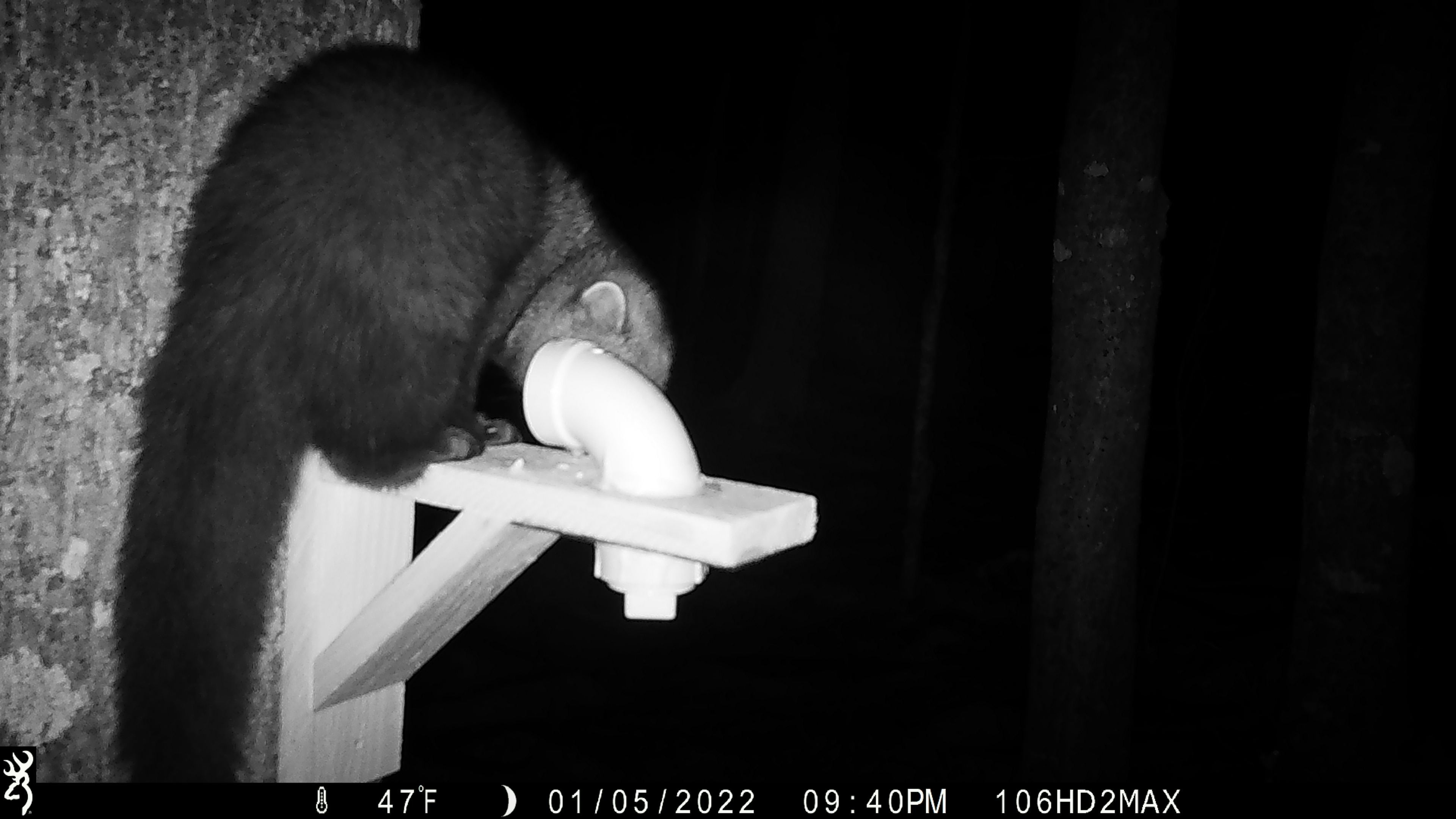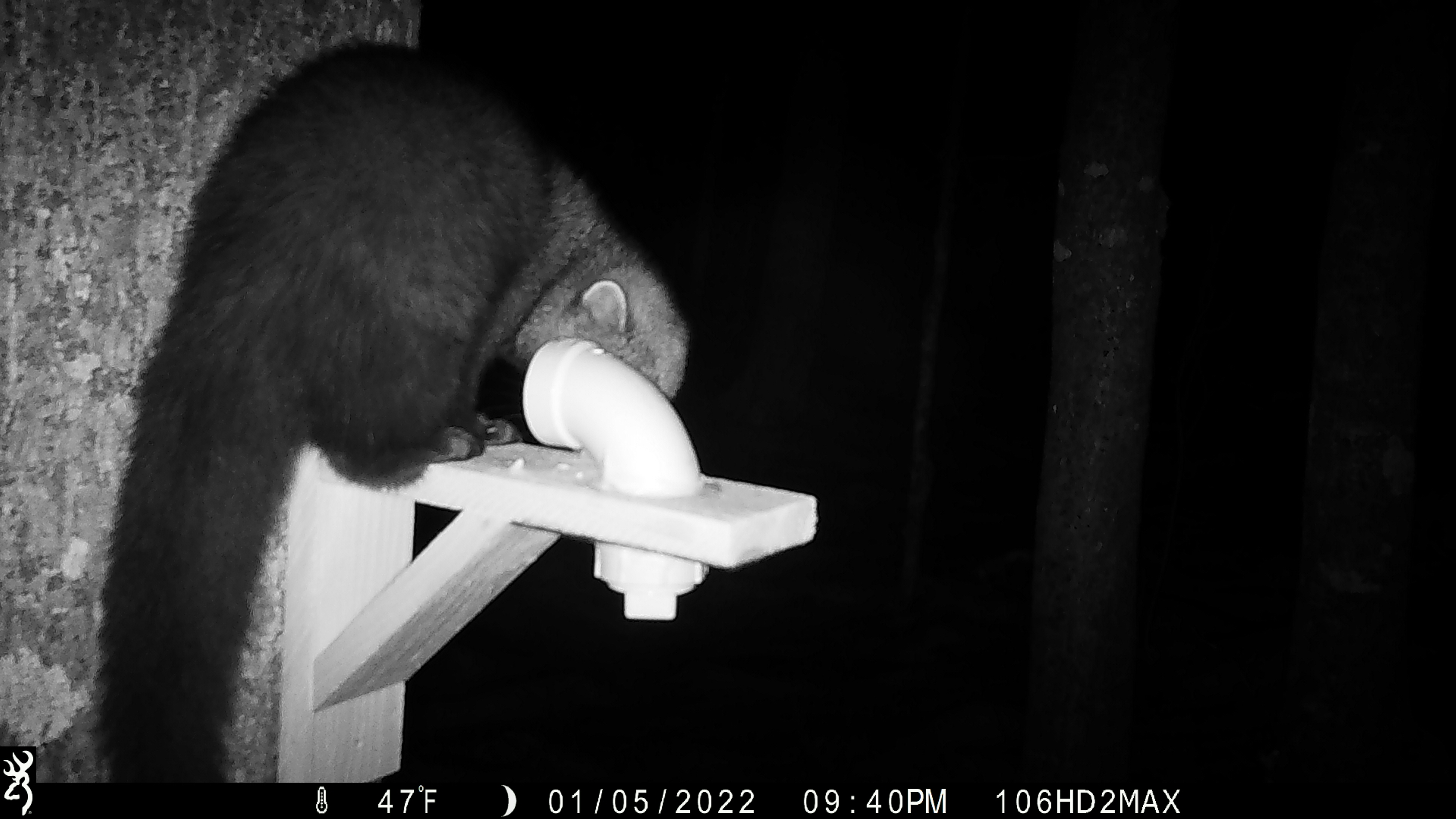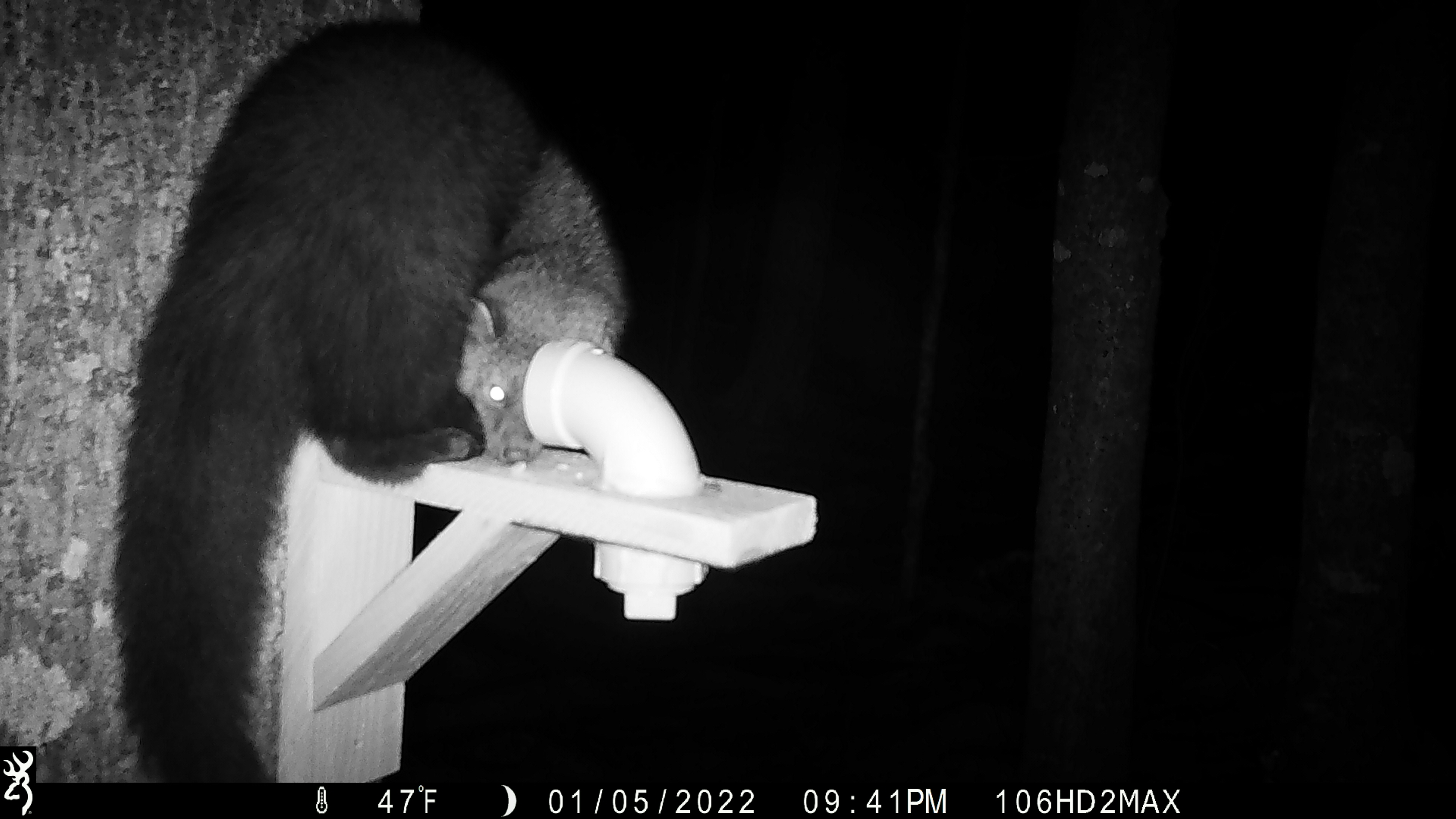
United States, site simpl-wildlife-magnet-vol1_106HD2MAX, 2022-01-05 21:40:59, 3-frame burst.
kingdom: Animalia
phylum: Chordata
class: Mammalia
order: Carnivora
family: Mustelidae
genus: Pekania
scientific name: Pekania pennanti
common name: fisher